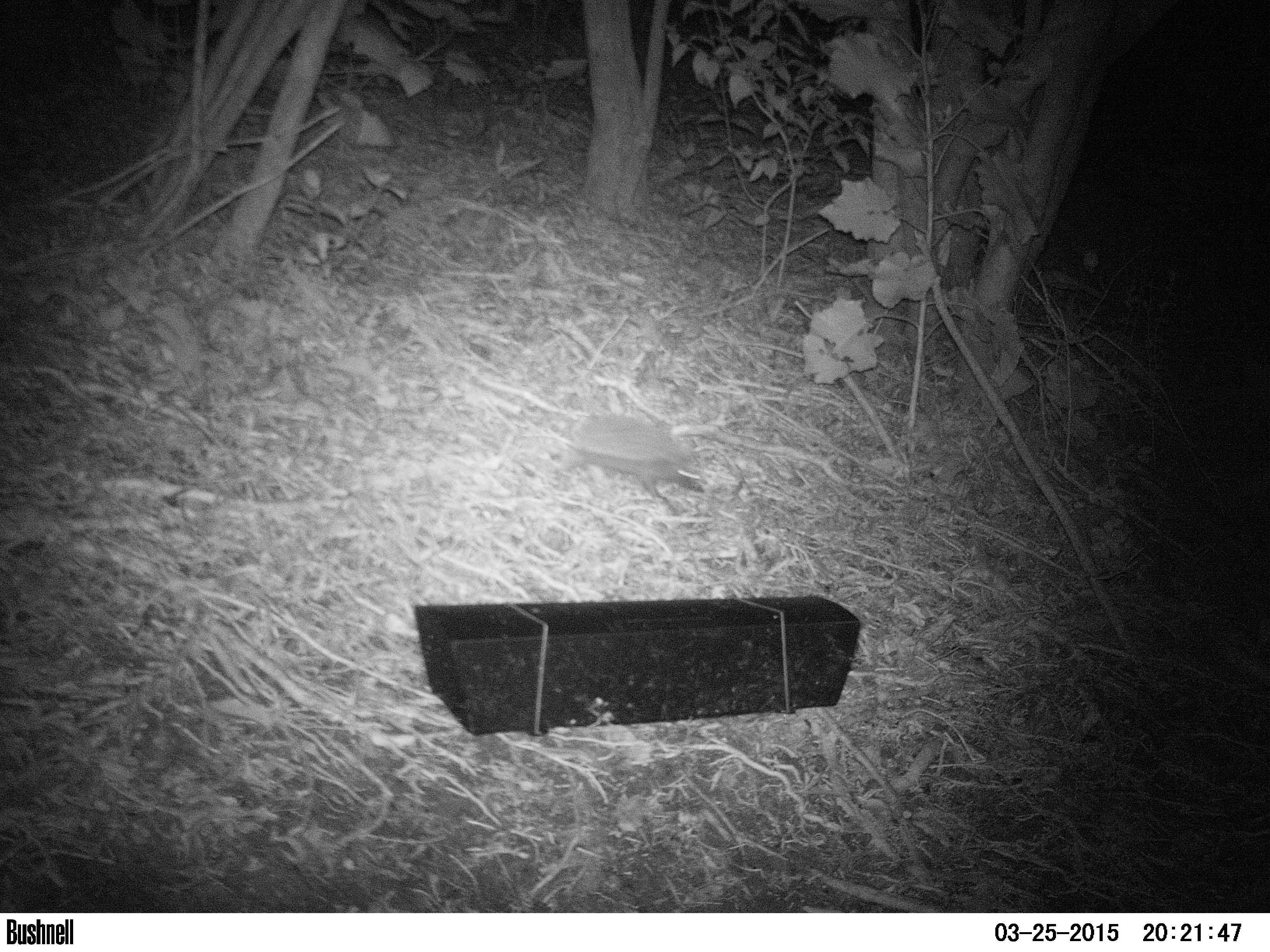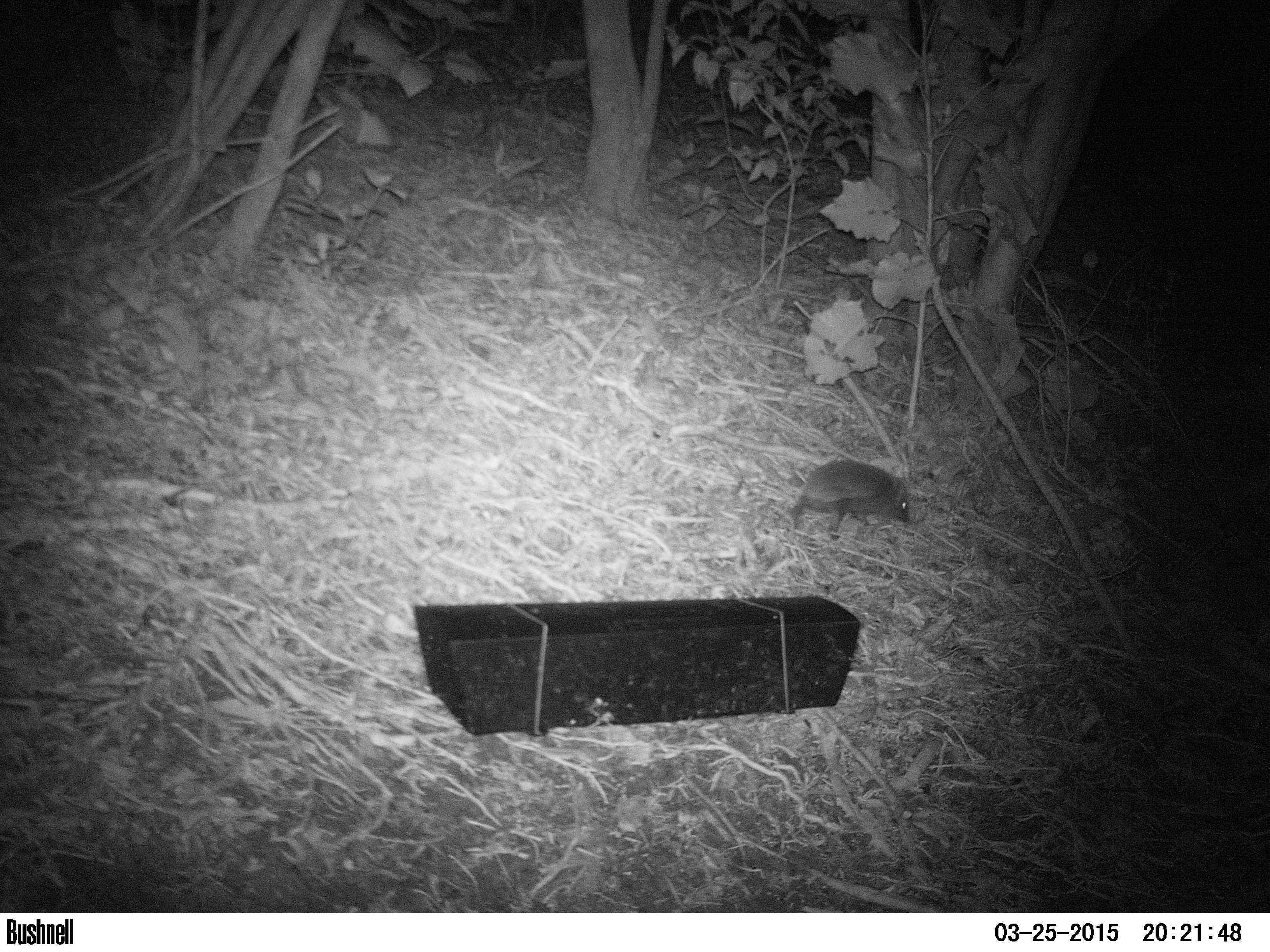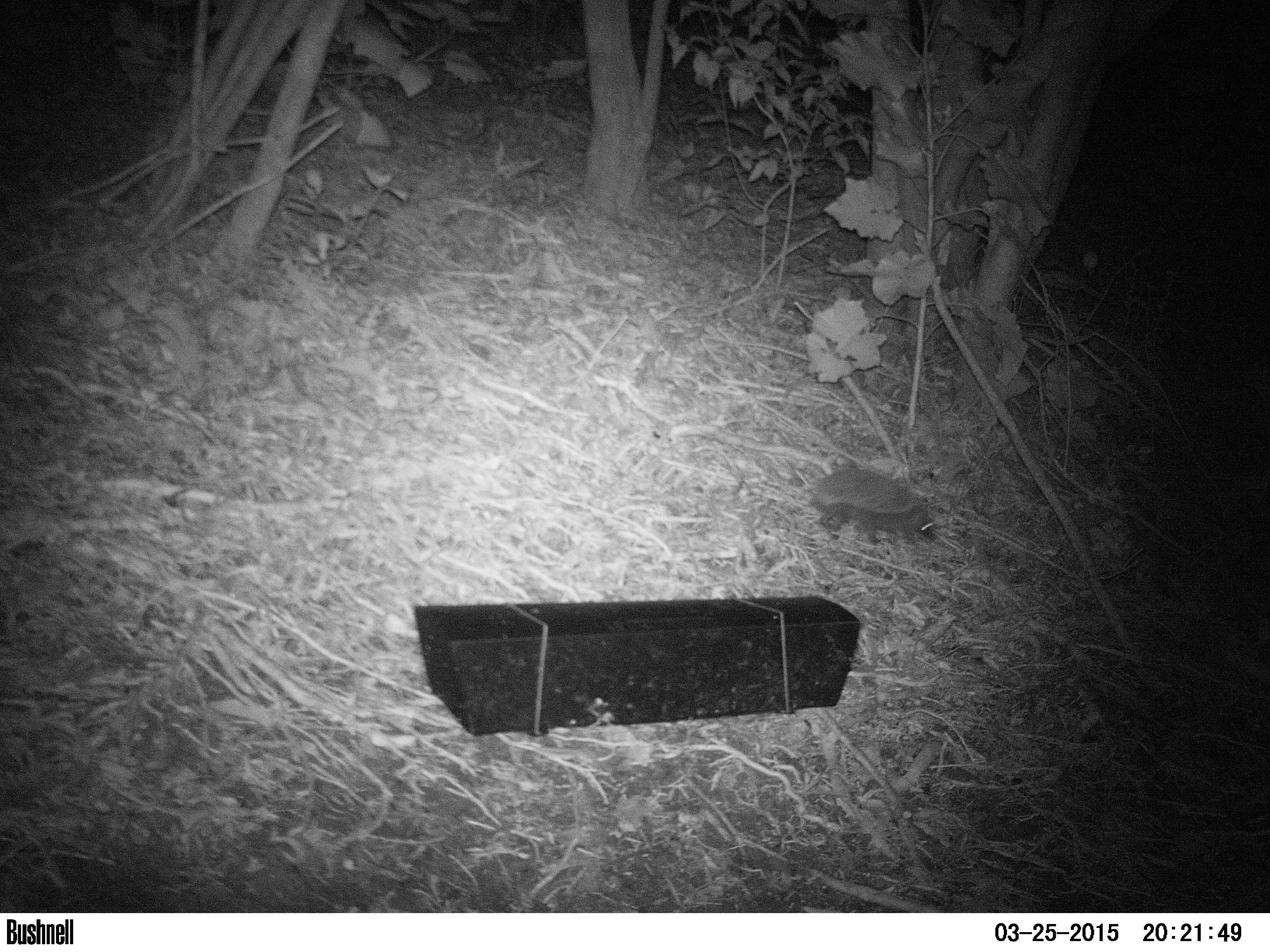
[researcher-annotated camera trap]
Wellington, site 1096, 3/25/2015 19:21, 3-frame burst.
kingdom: Animalia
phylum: Chordata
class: Mammalia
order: Eulipotyphla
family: Erinaceidae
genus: Erinaceus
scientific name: Erinaceus europaeus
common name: hedgehog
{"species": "hedgehog (Erinaceus europaeus)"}